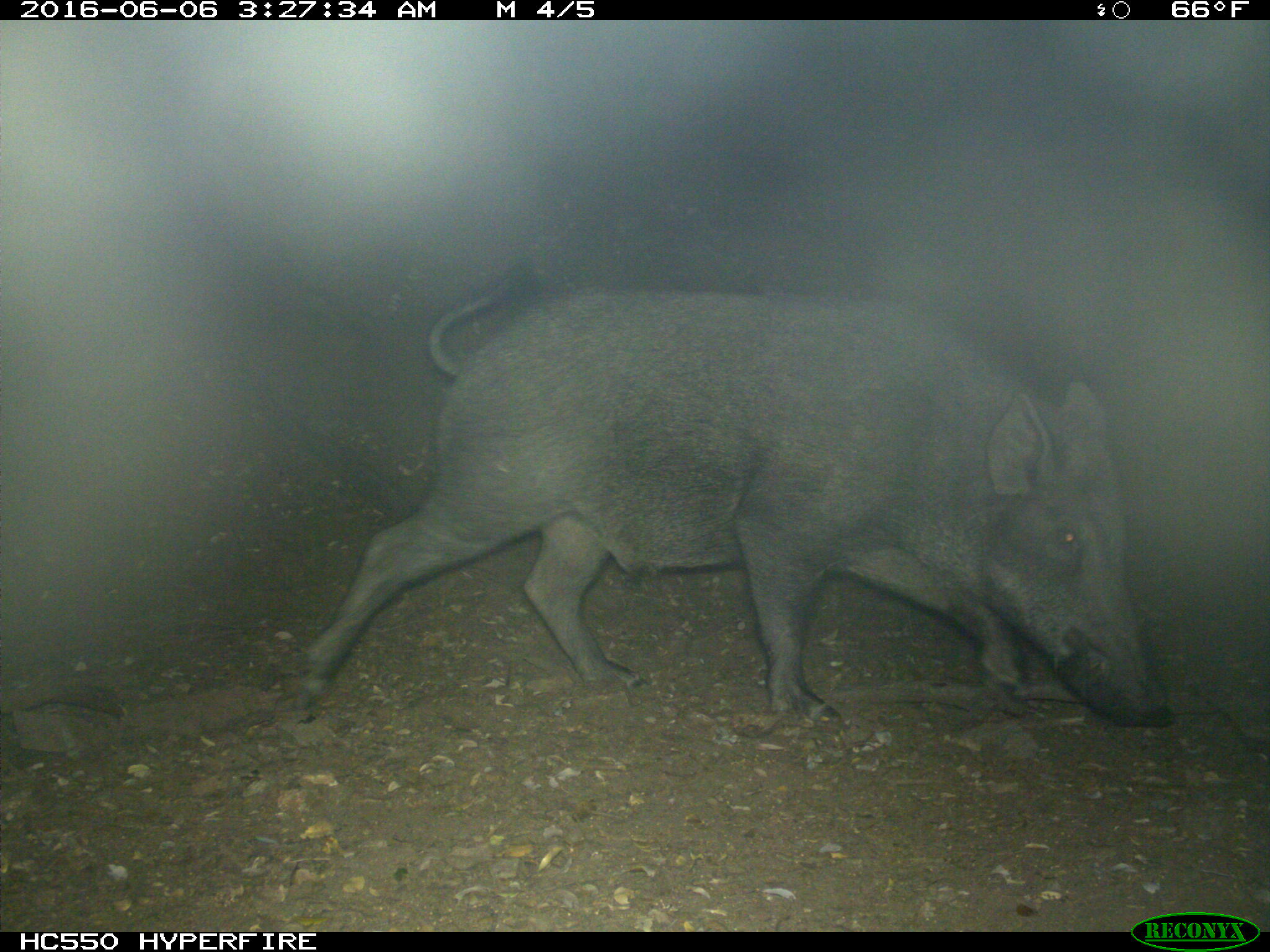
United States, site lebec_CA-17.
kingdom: Animalia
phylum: Chordata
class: Mammalia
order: Artiodactyla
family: Suidae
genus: Sus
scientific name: Sus scrofa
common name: wild boar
Sus scrofa (wild boar).